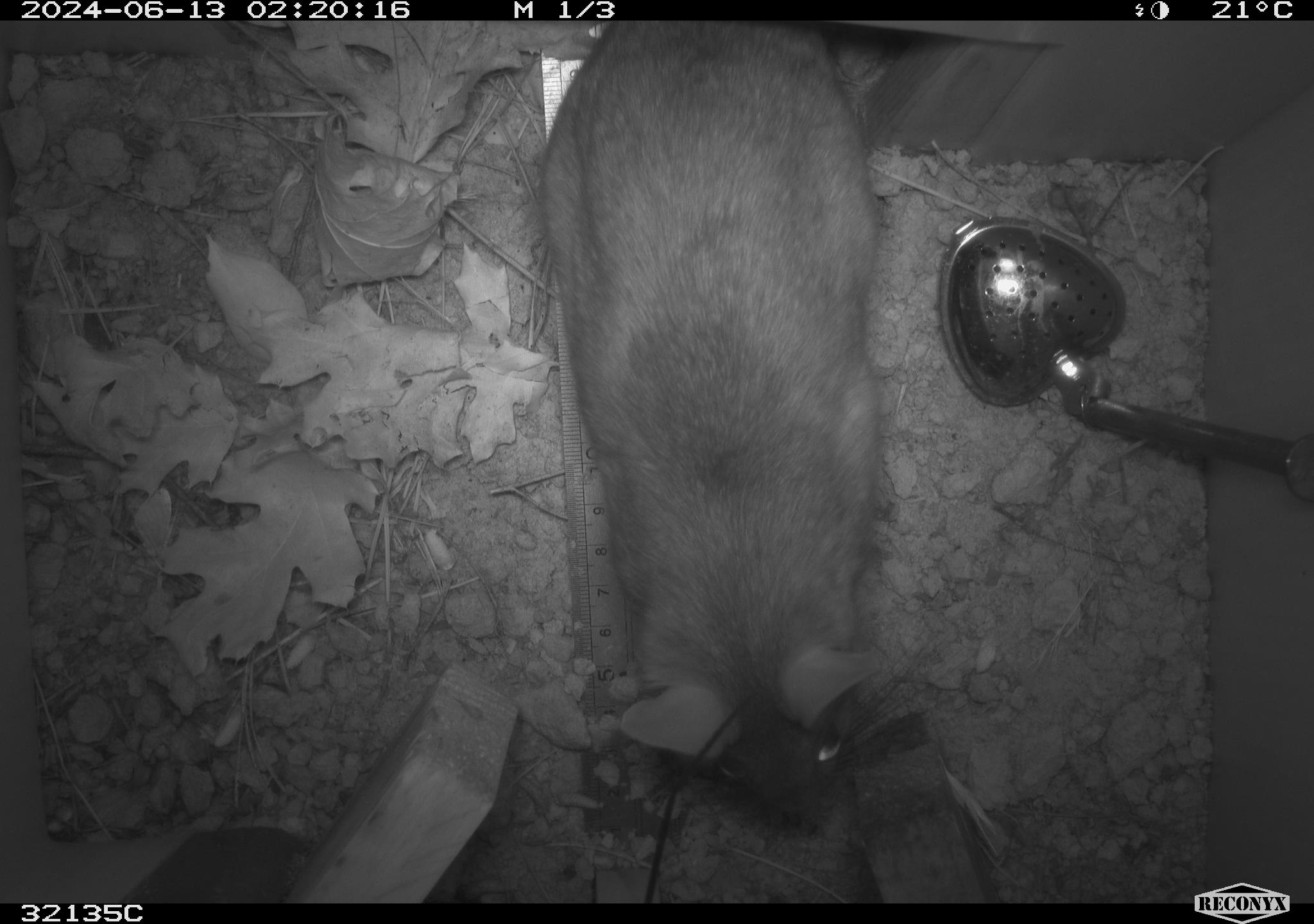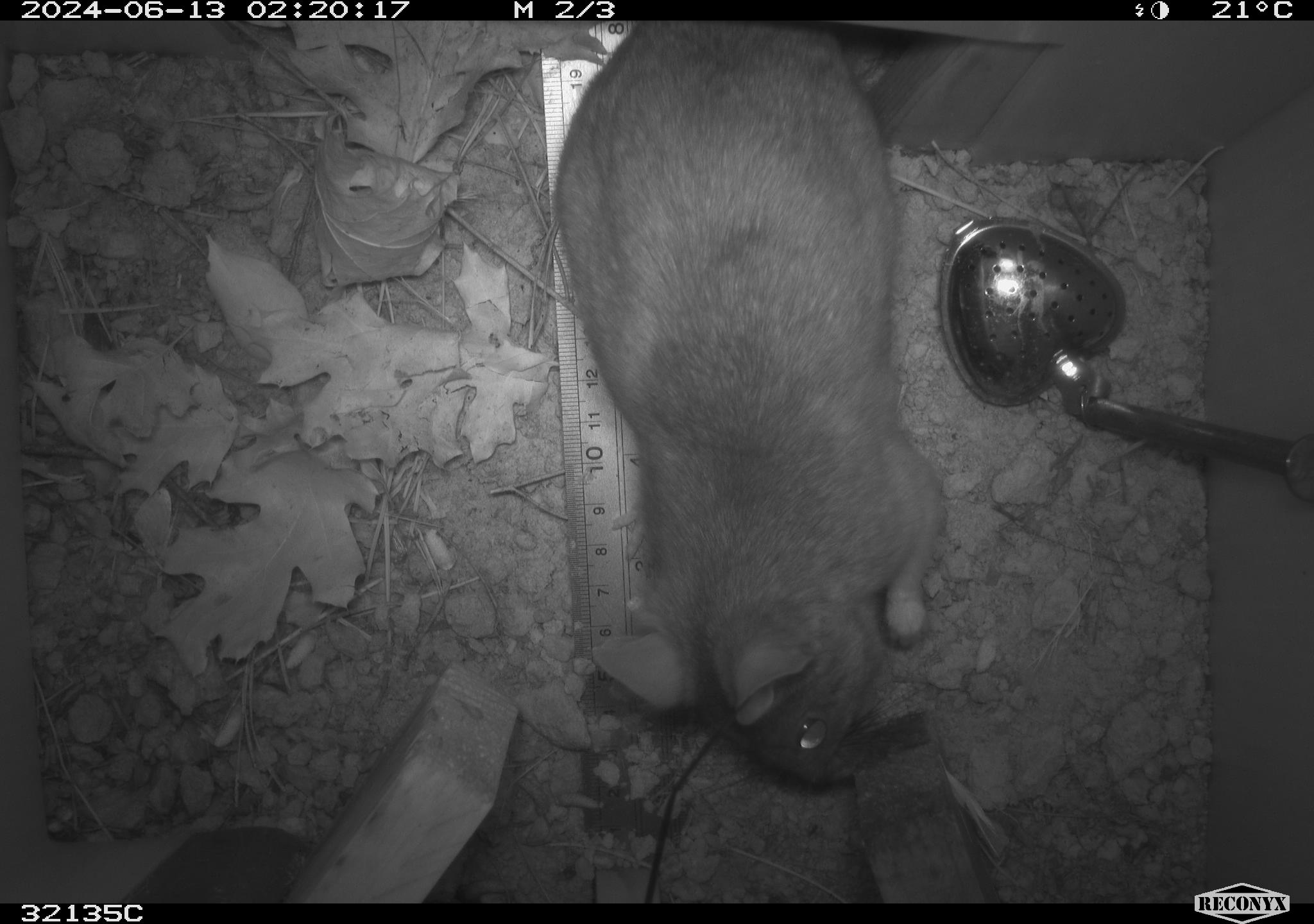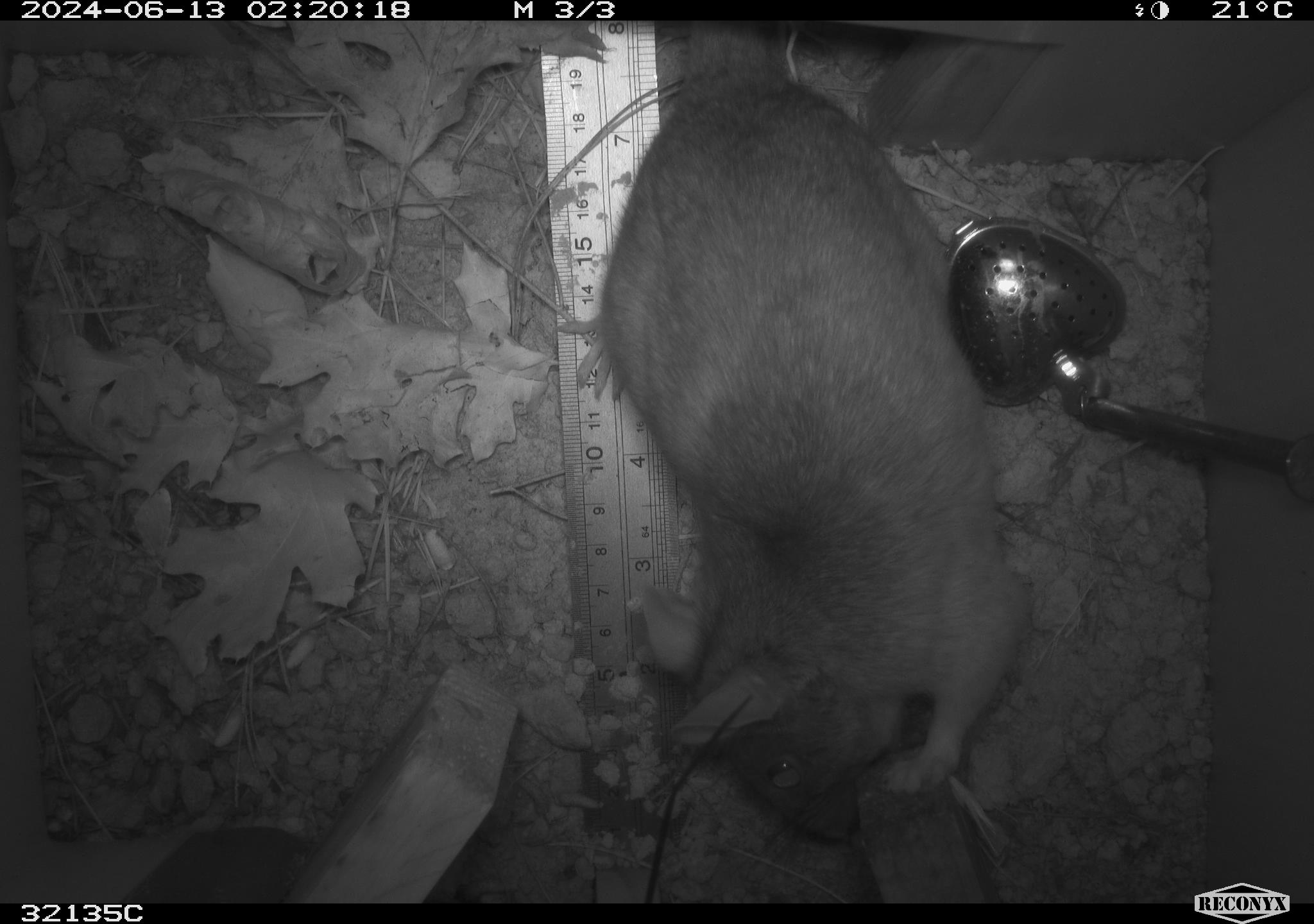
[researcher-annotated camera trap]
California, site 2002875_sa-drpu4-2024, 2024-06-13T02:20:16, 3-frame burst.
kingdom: Animalia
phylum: Chordata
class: Mammalia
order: Rodentia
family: Cricetidae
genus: Neotoma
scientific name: Neotoma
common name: pack rat or woodrat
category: neotoma species